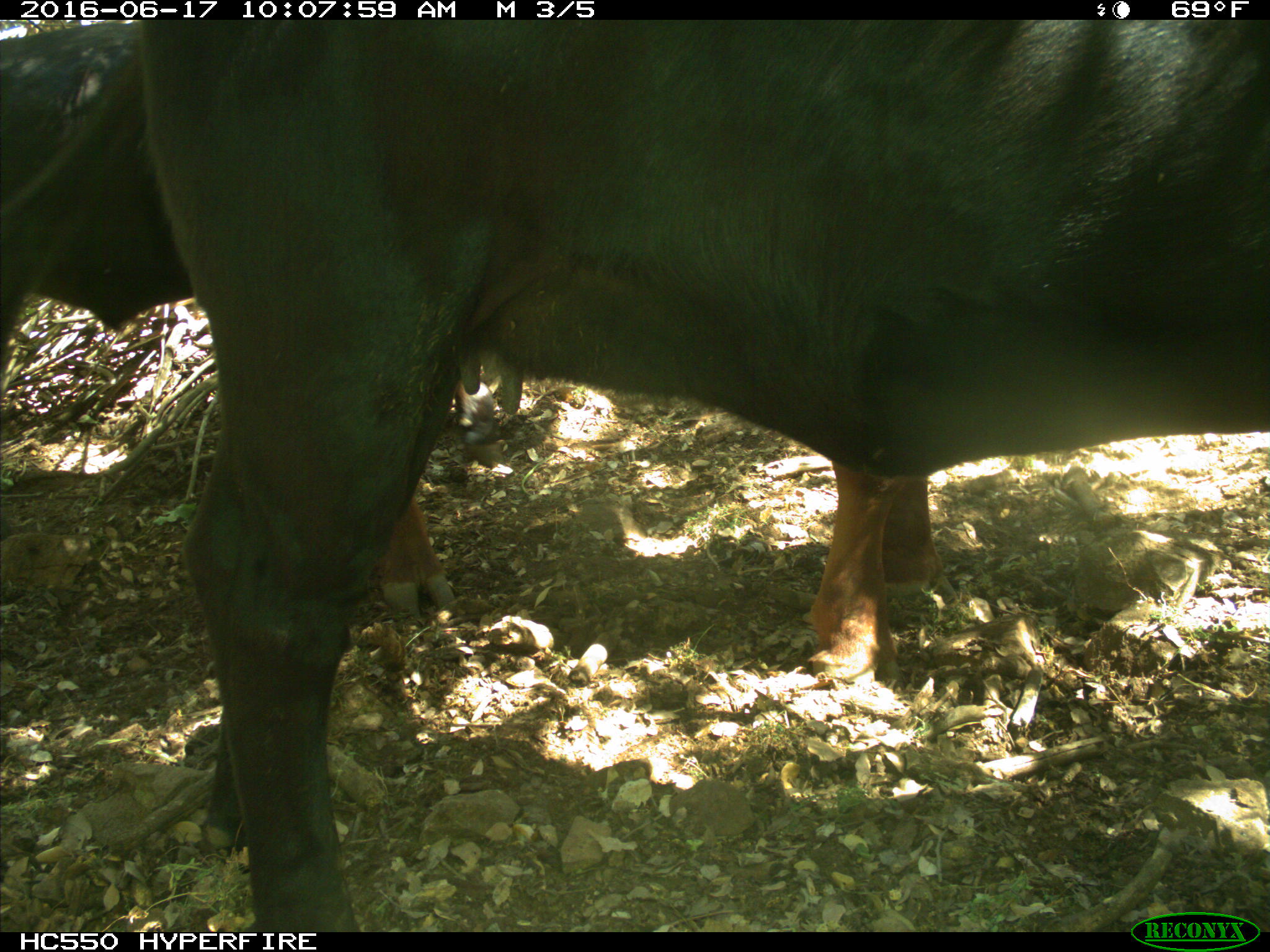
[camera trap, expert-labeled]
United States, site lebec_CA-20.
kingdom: Animalia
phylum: Chordata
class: Mammalia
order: Artiodactyla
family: Bovidae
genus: Bos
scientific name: Bos taurus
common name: domestic cow